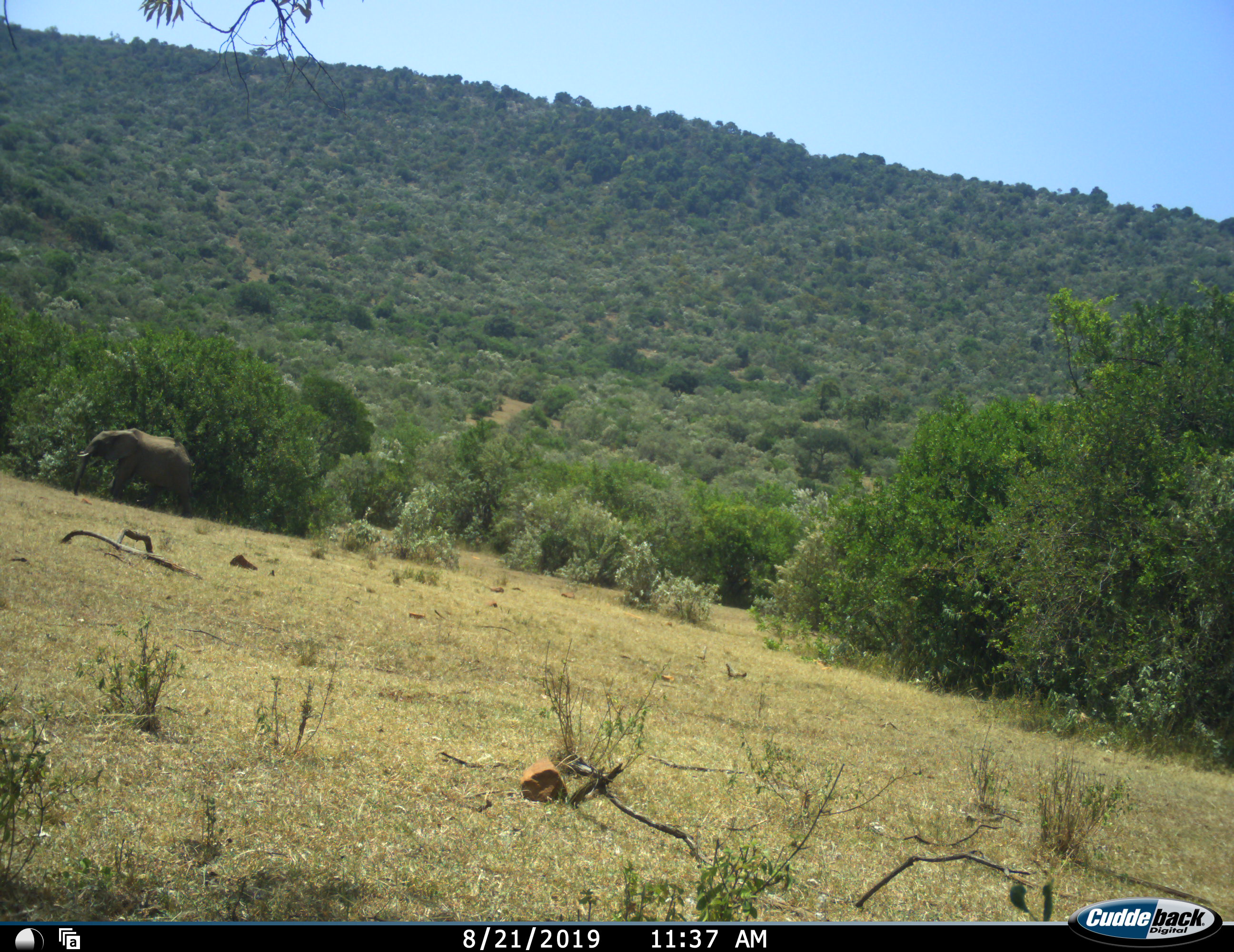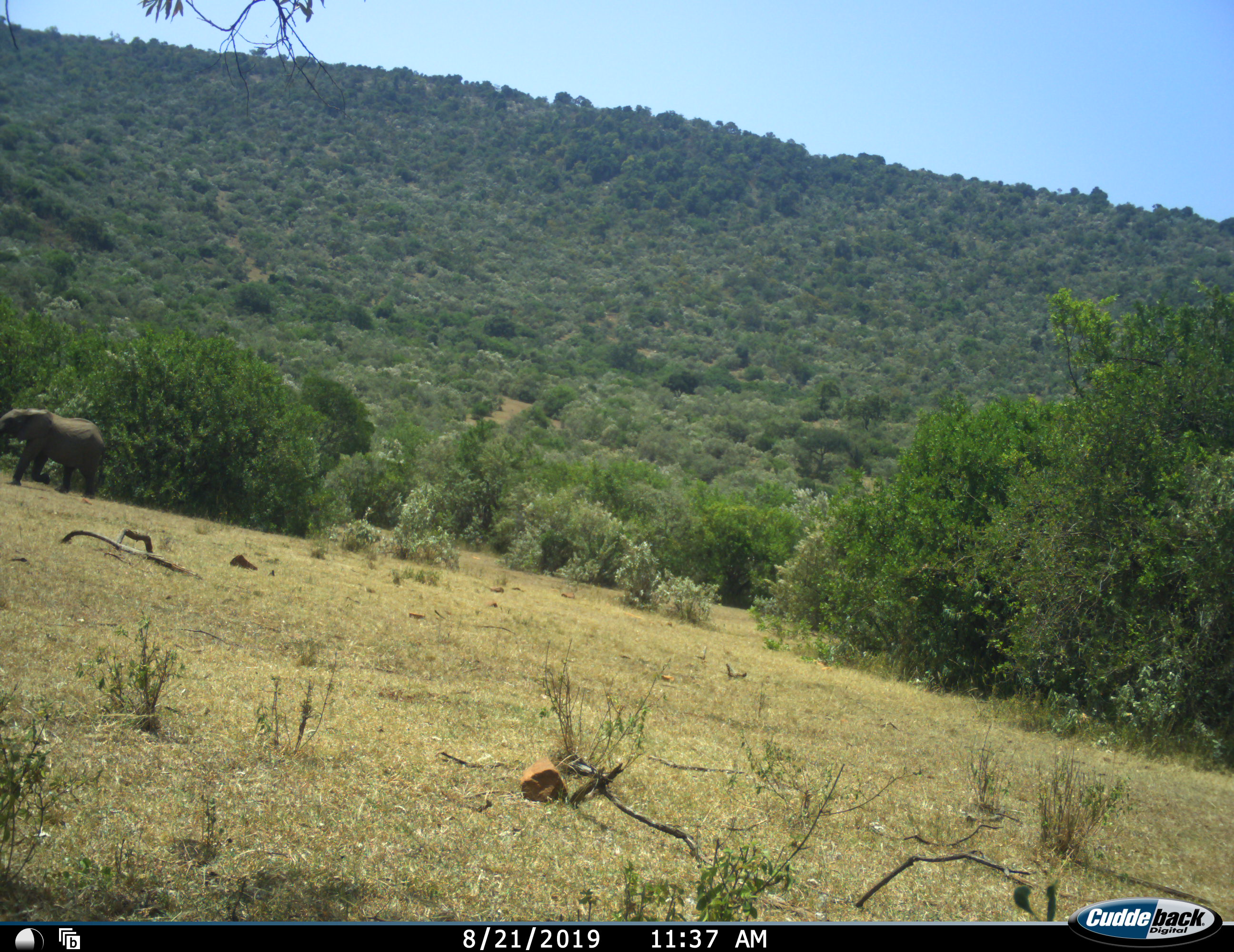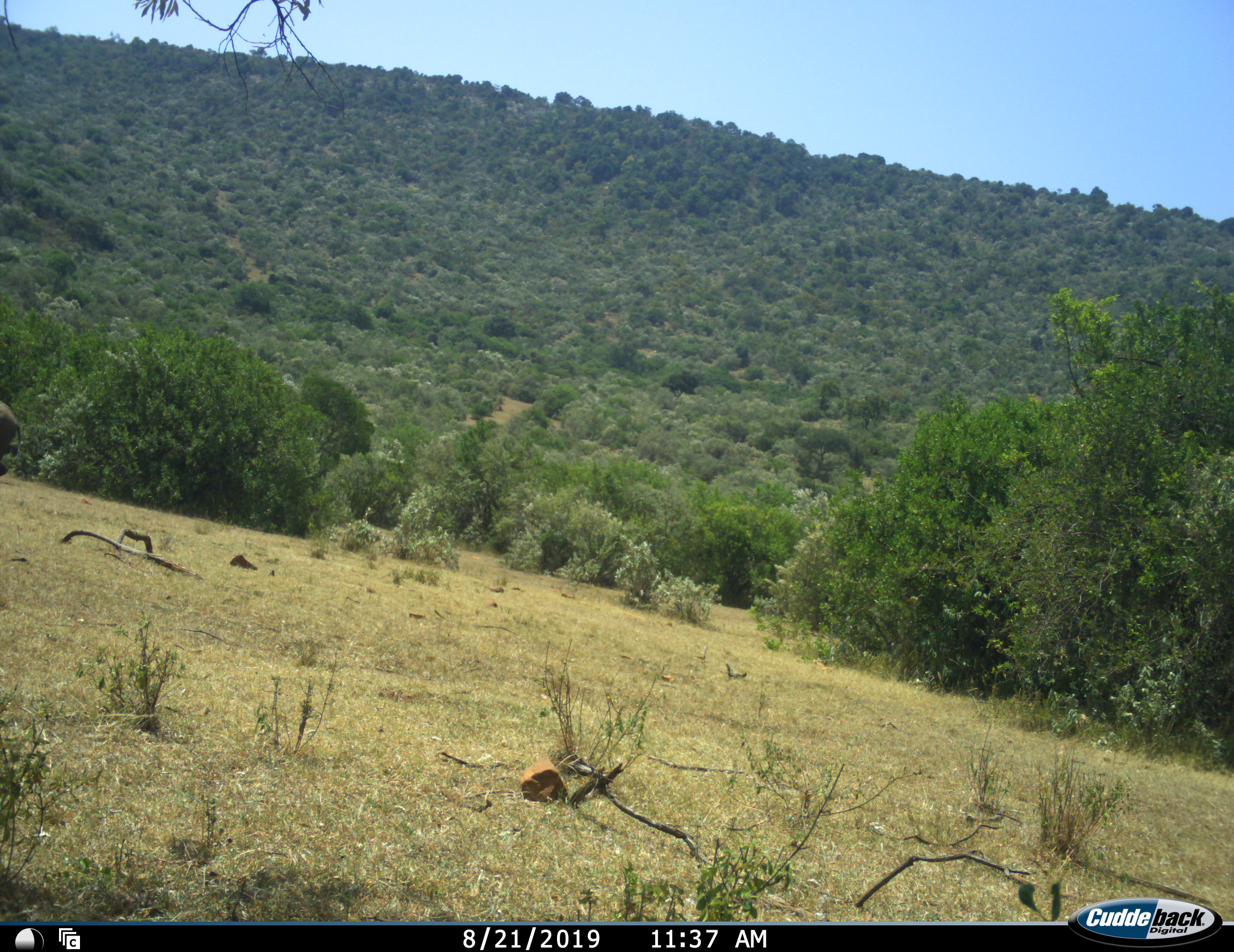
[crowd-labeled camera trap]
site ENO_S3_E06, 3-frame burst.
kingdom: Animalia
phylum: Chordata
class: Mammalia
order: Proboscidea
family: Elephantidae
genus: Loxodonta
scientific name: Loxodonta africana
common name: african bush elephant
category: elephant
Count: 1.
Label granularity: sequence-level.